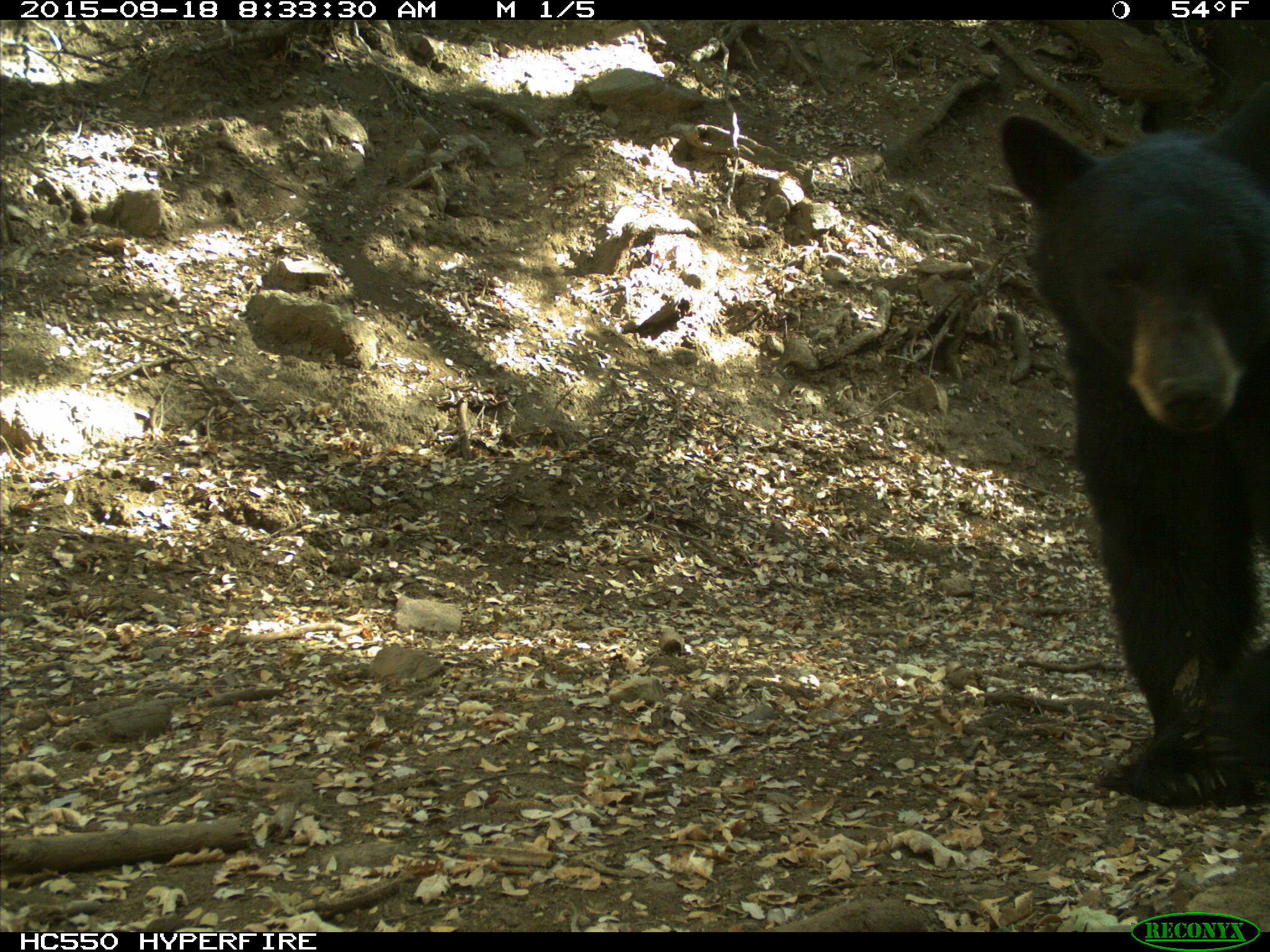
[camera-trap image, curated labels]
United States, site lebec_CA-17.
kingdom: Animalia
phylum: Chordata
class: Mammalia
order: Carnivora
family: Ursidae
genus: Ursus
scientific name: Ursus americanus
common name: american black bear